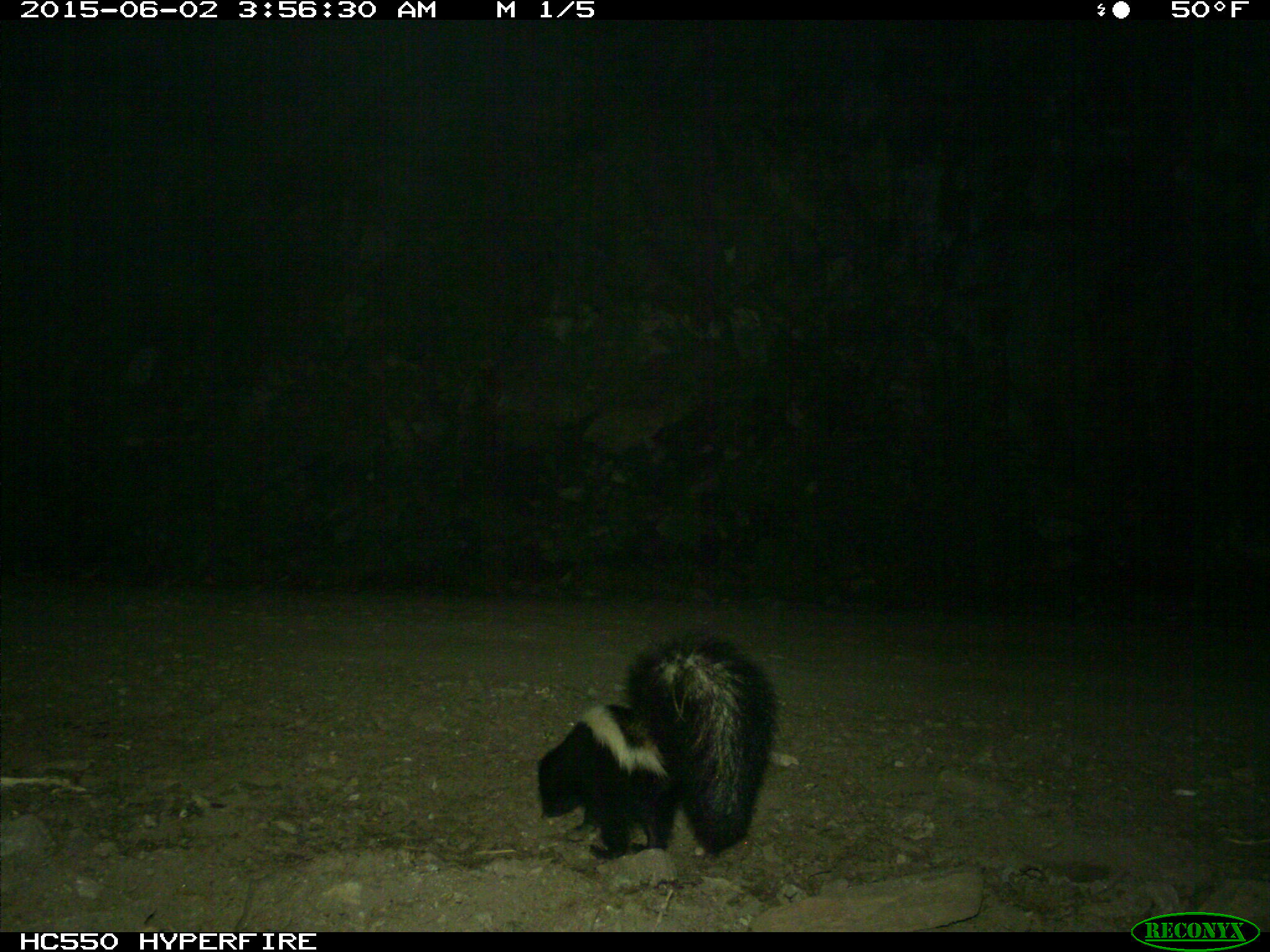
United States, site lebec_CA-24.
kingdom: Animalia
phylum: Chordata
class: Mammalia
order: Carnivora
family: Mephitidae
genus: Mephitis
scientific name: Mephitis mephitis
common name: striped skunk